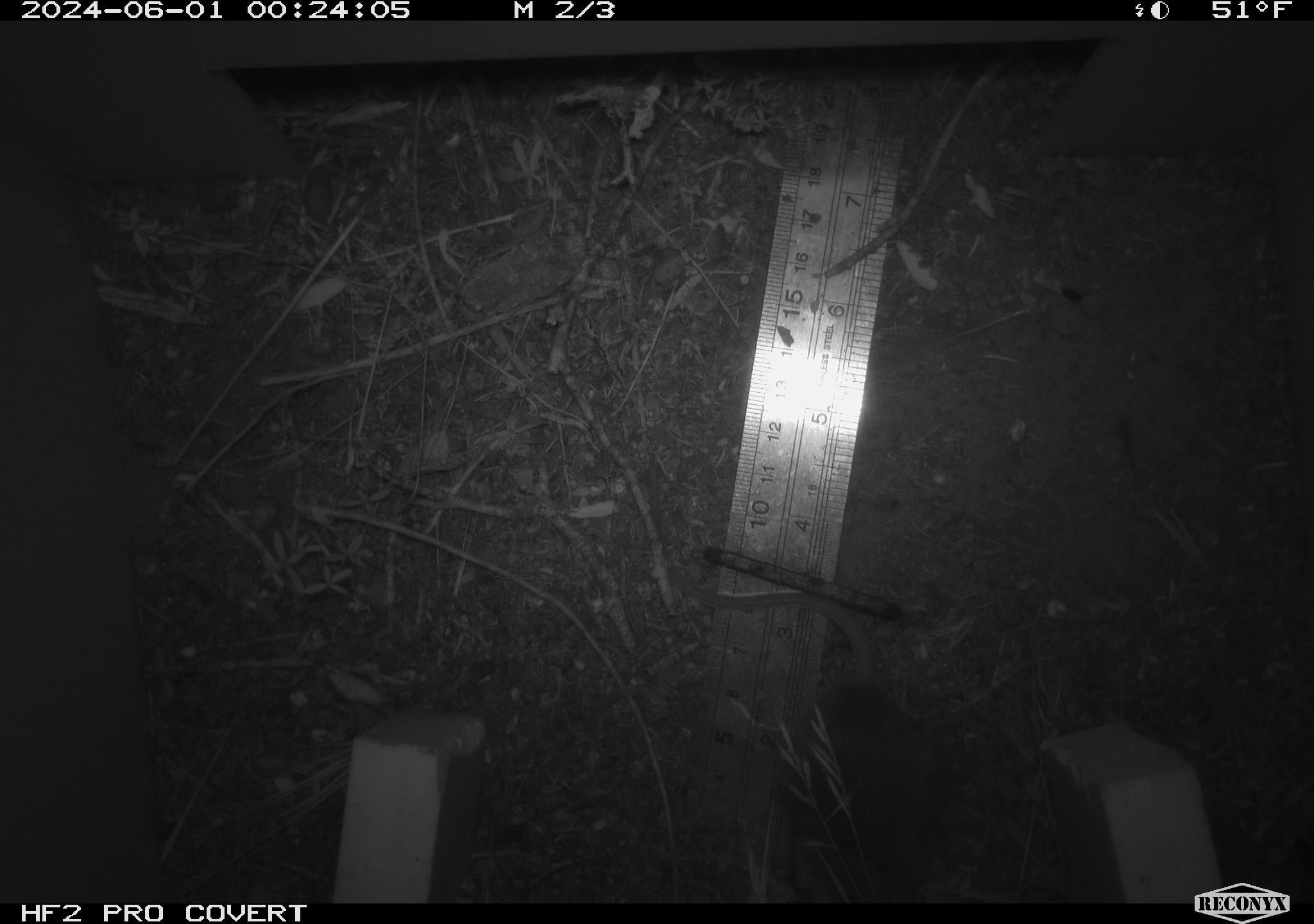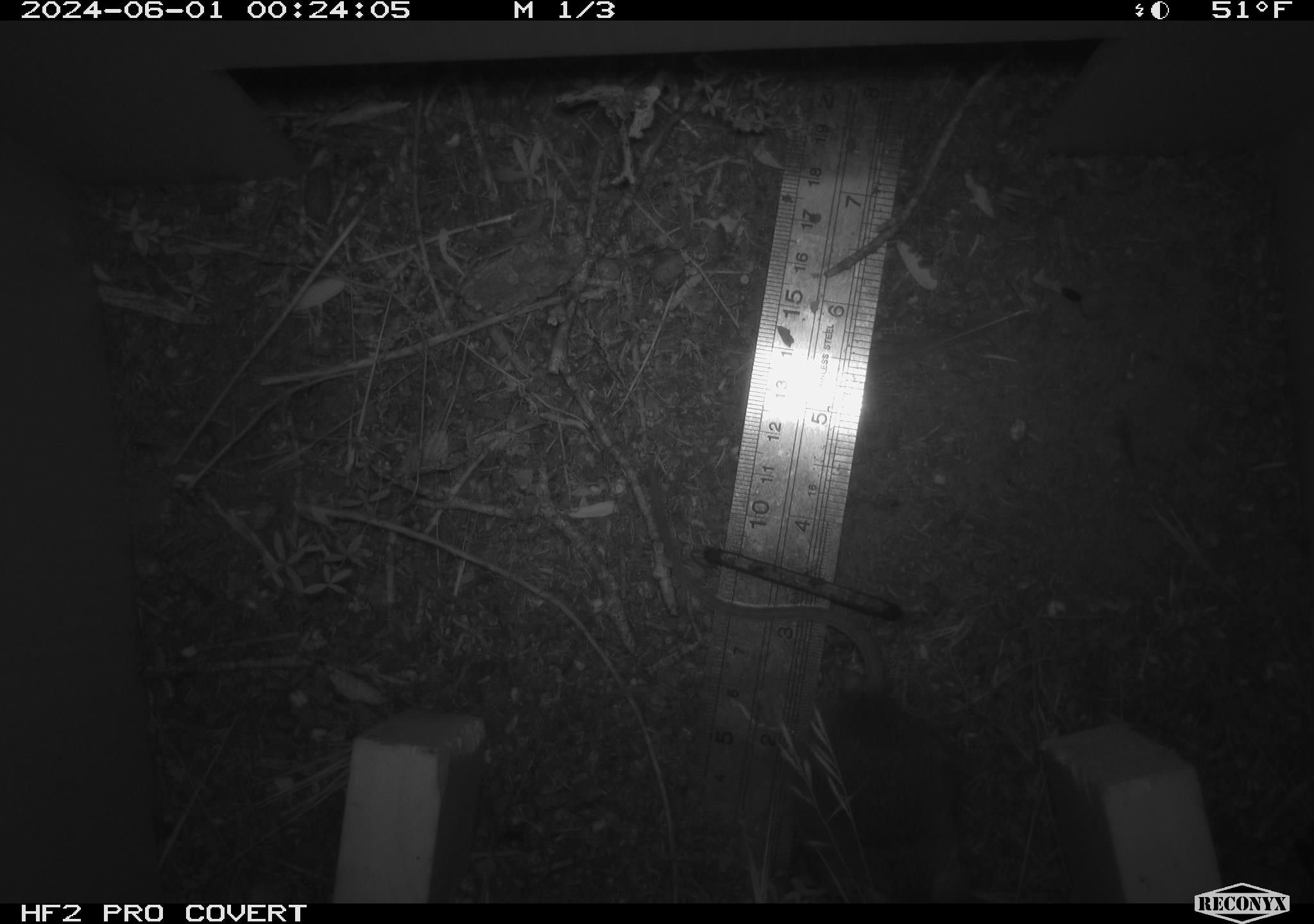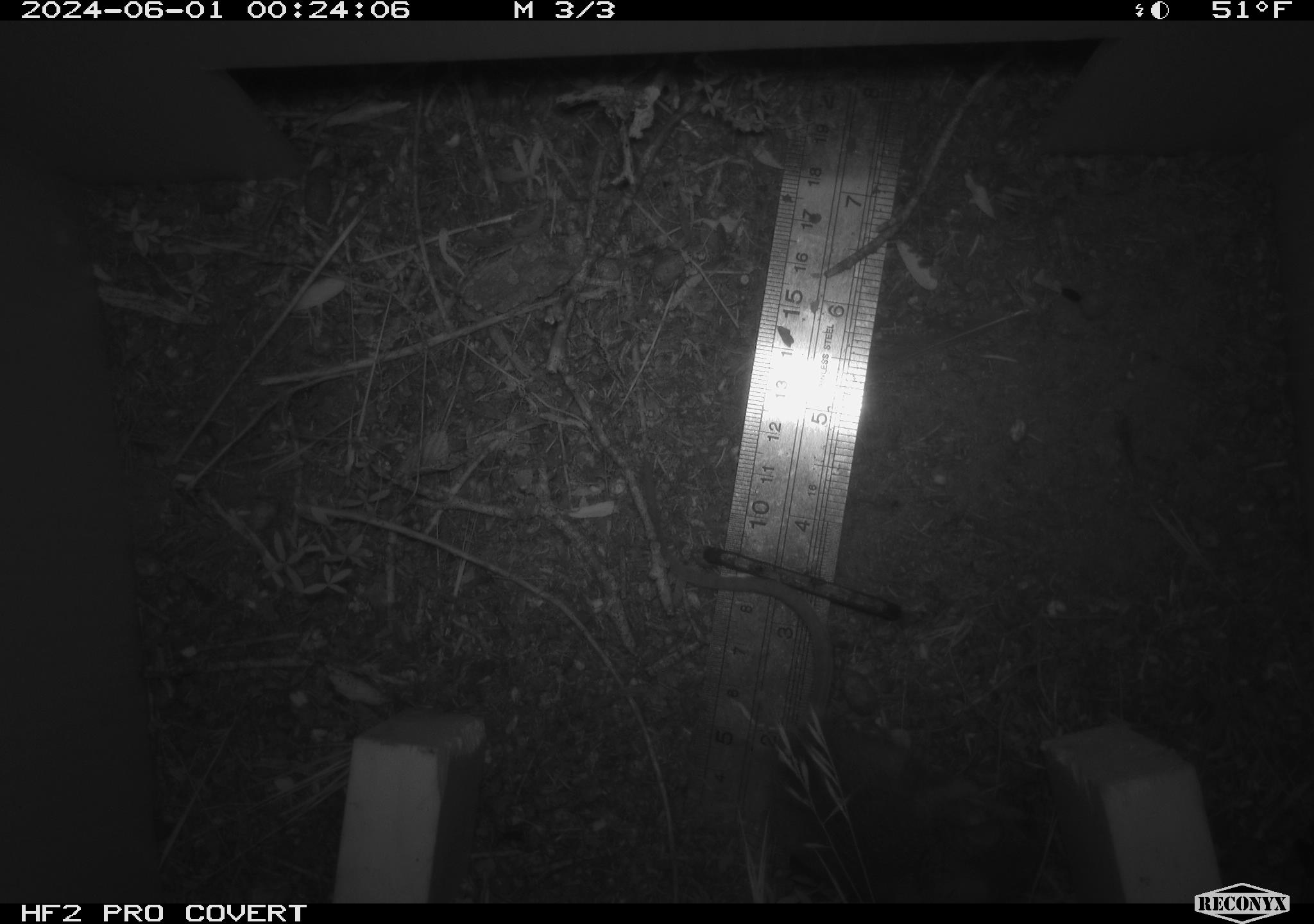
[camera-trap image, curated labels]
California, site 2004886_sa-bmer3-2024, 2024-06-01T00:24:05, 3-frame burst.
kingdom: Animalia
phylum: Chordata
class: Mammalia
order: Rodentia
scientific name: Rodentia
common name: mouse species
Mouse species (Rodentia).